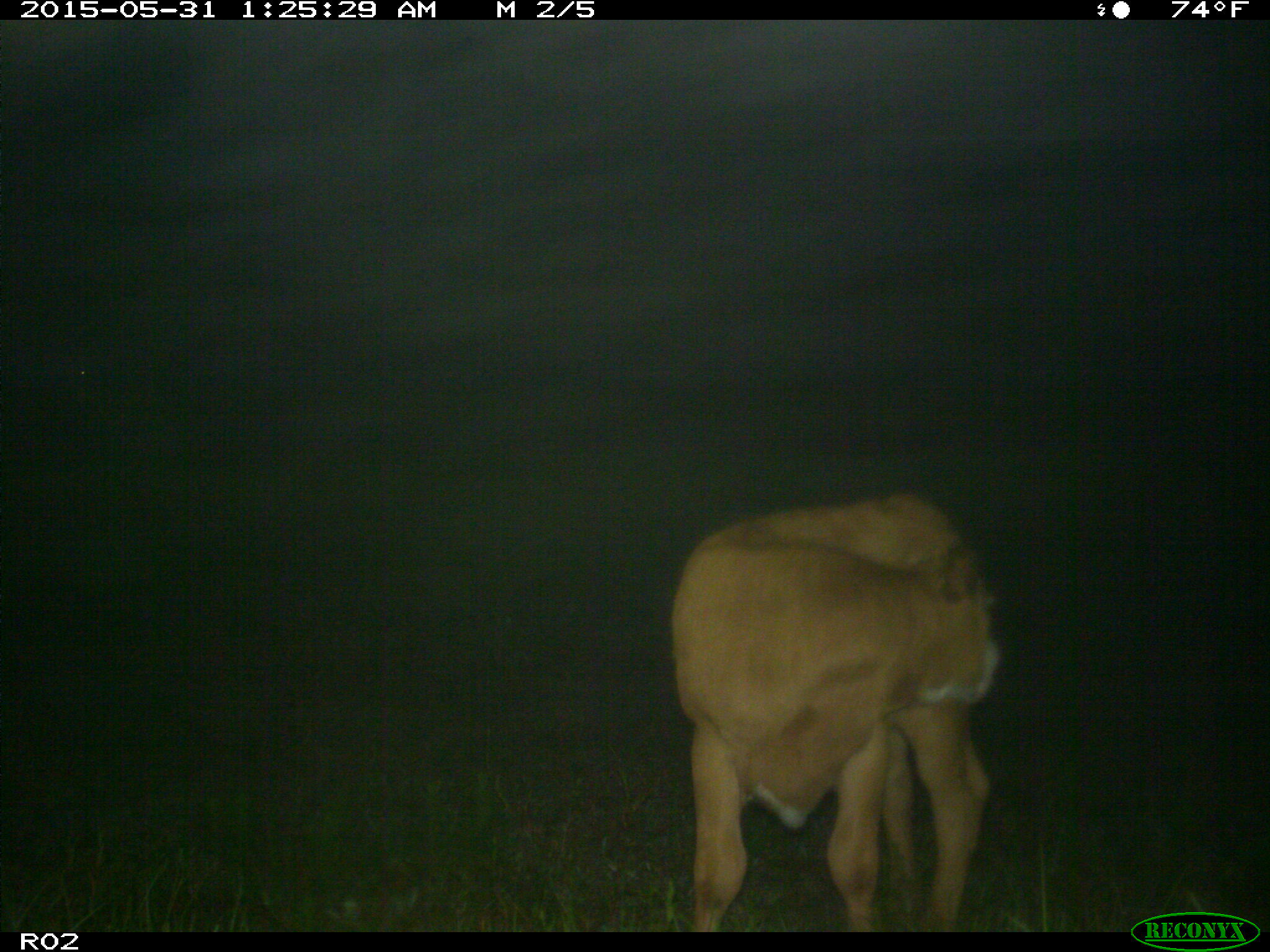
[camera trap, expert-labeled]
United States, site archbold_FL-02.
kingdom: Animalia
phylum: Chordata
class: Mammalia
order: Artiodactyla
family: Bovidae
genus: Bos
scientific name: Bos taurus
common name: domestic cow